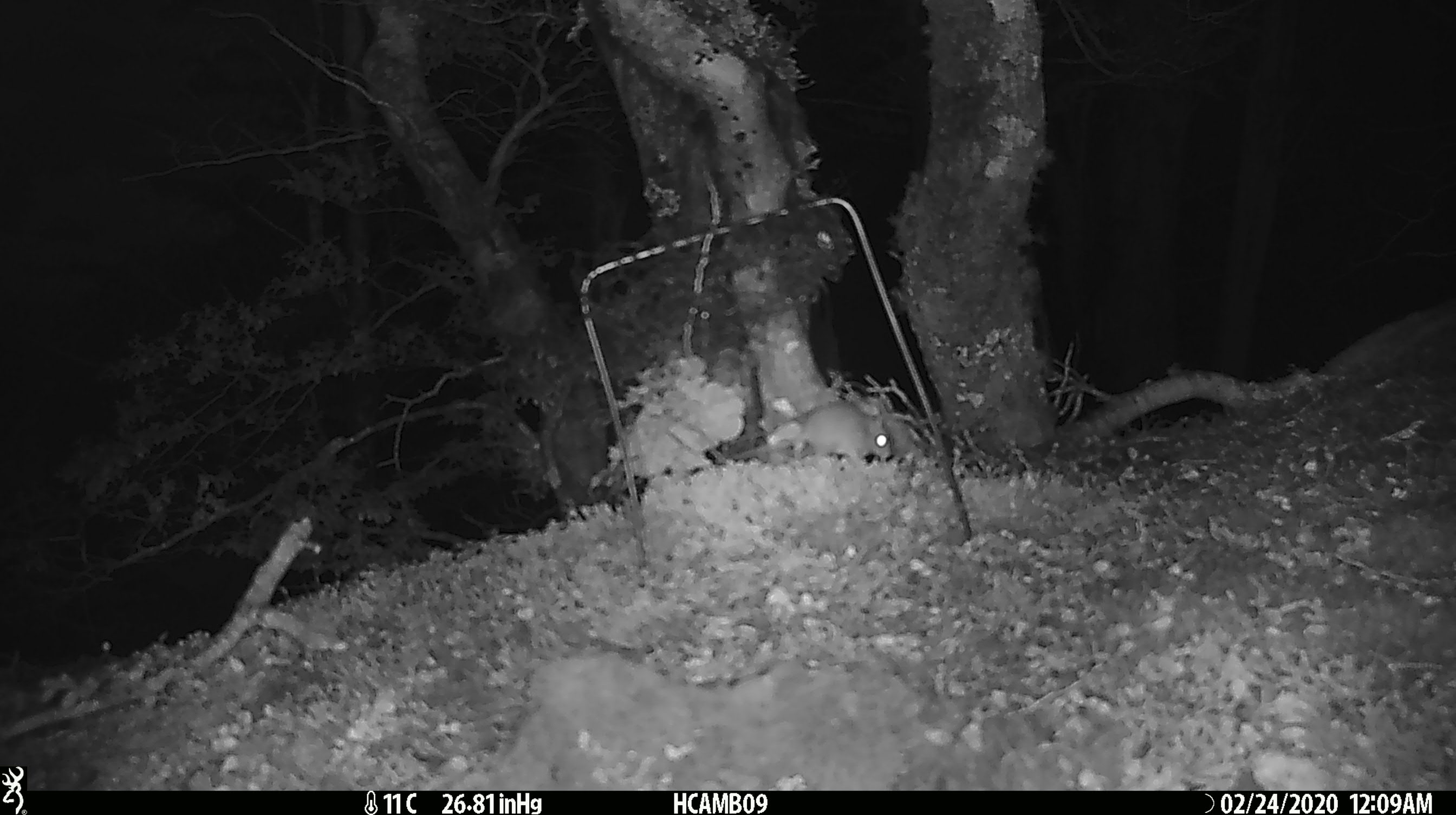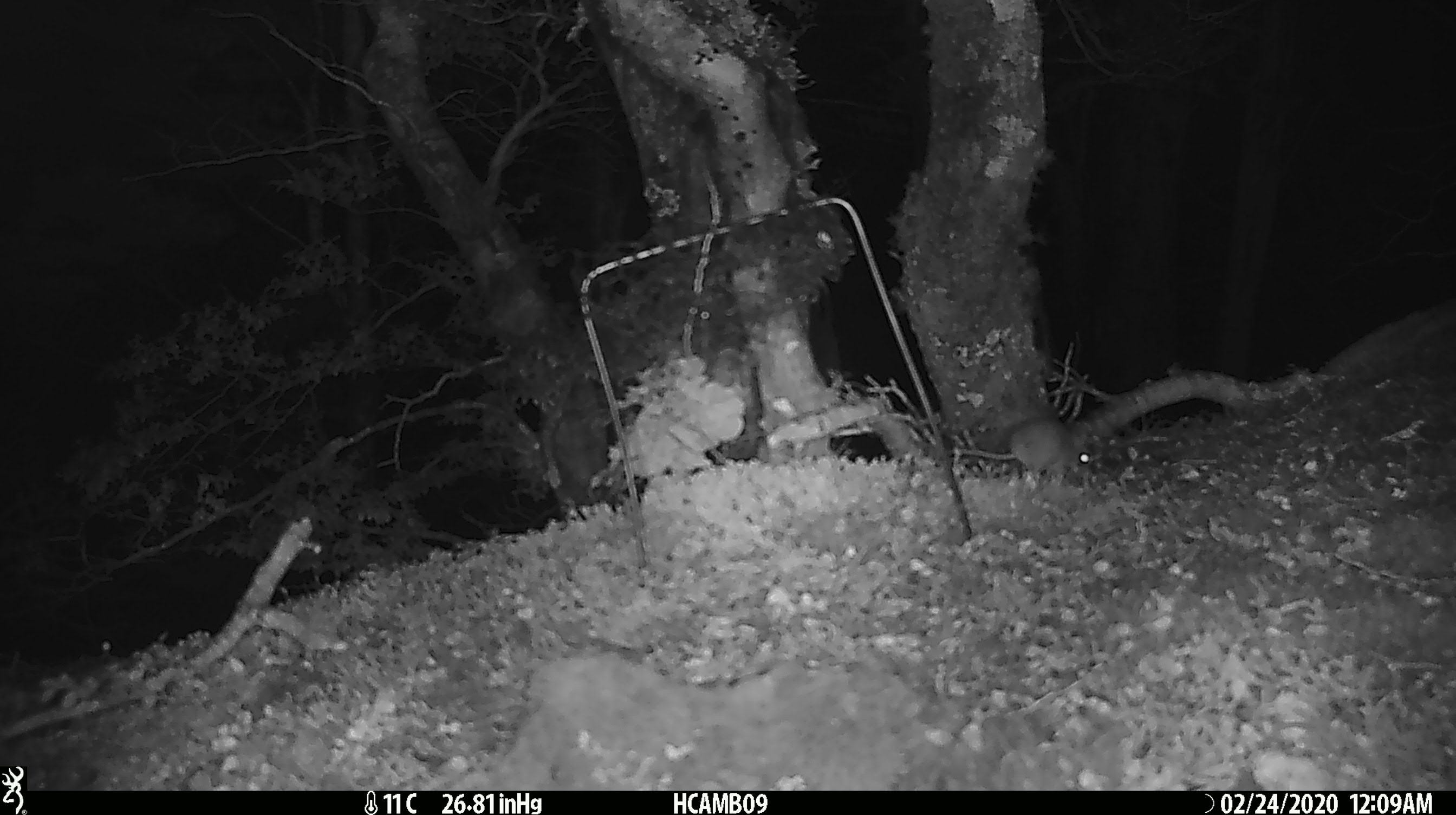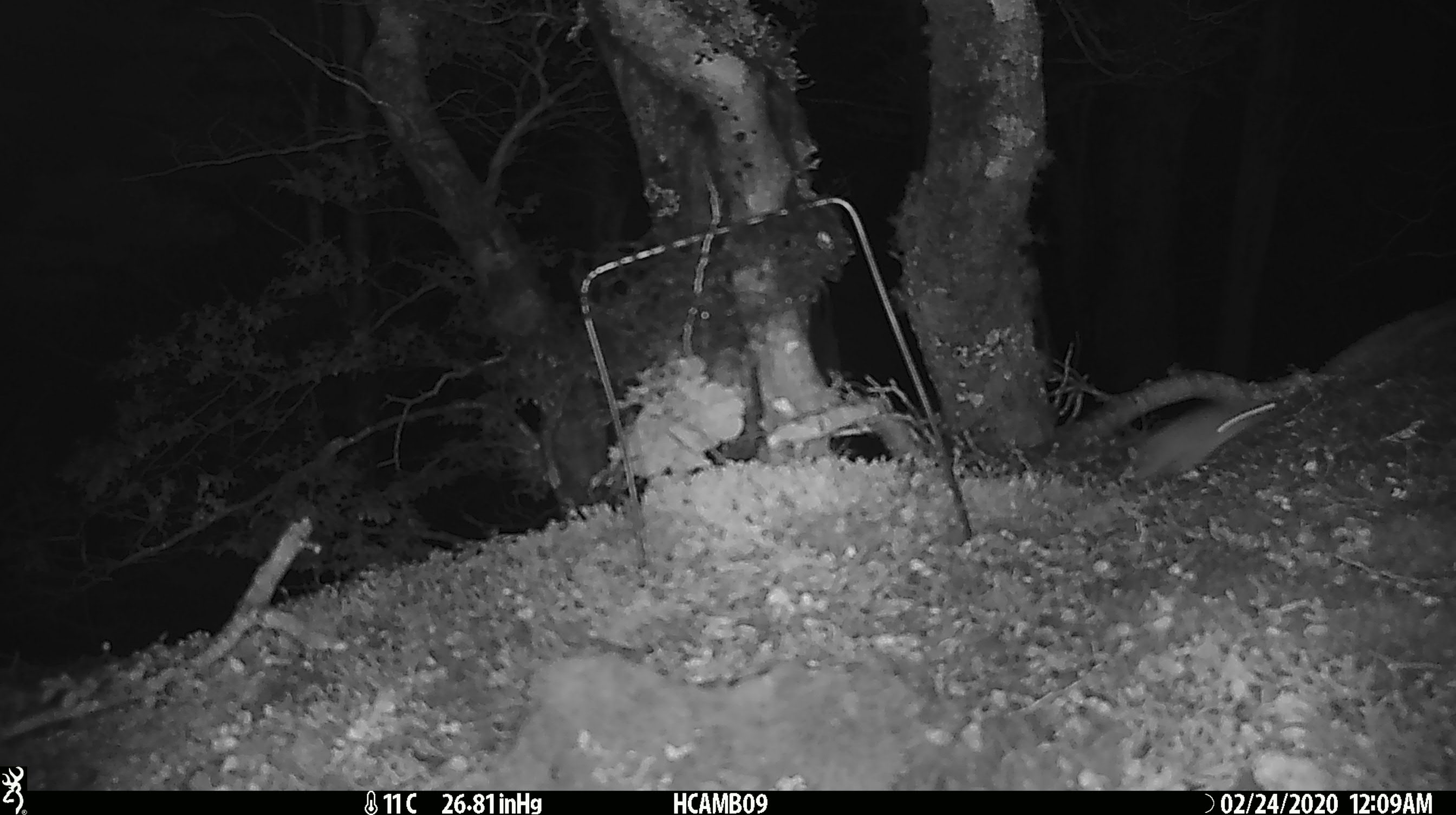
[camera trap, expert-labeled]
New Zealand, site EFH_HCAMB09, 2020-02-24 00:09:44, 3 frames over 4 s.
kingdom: Animalia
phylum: Chordata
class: Mammalia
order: Rodentia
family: Muridae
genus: Mus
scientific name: Mus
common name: mouse